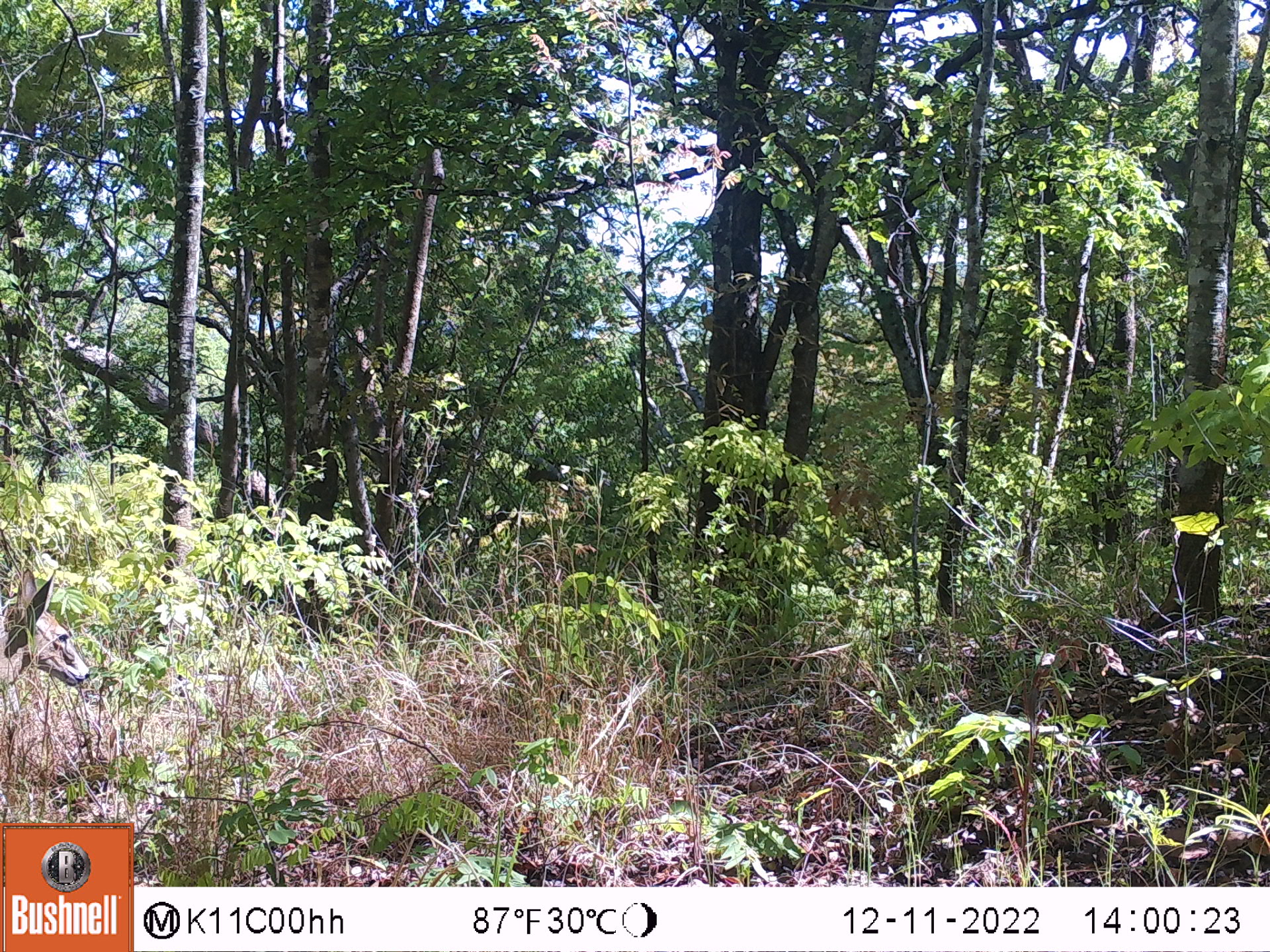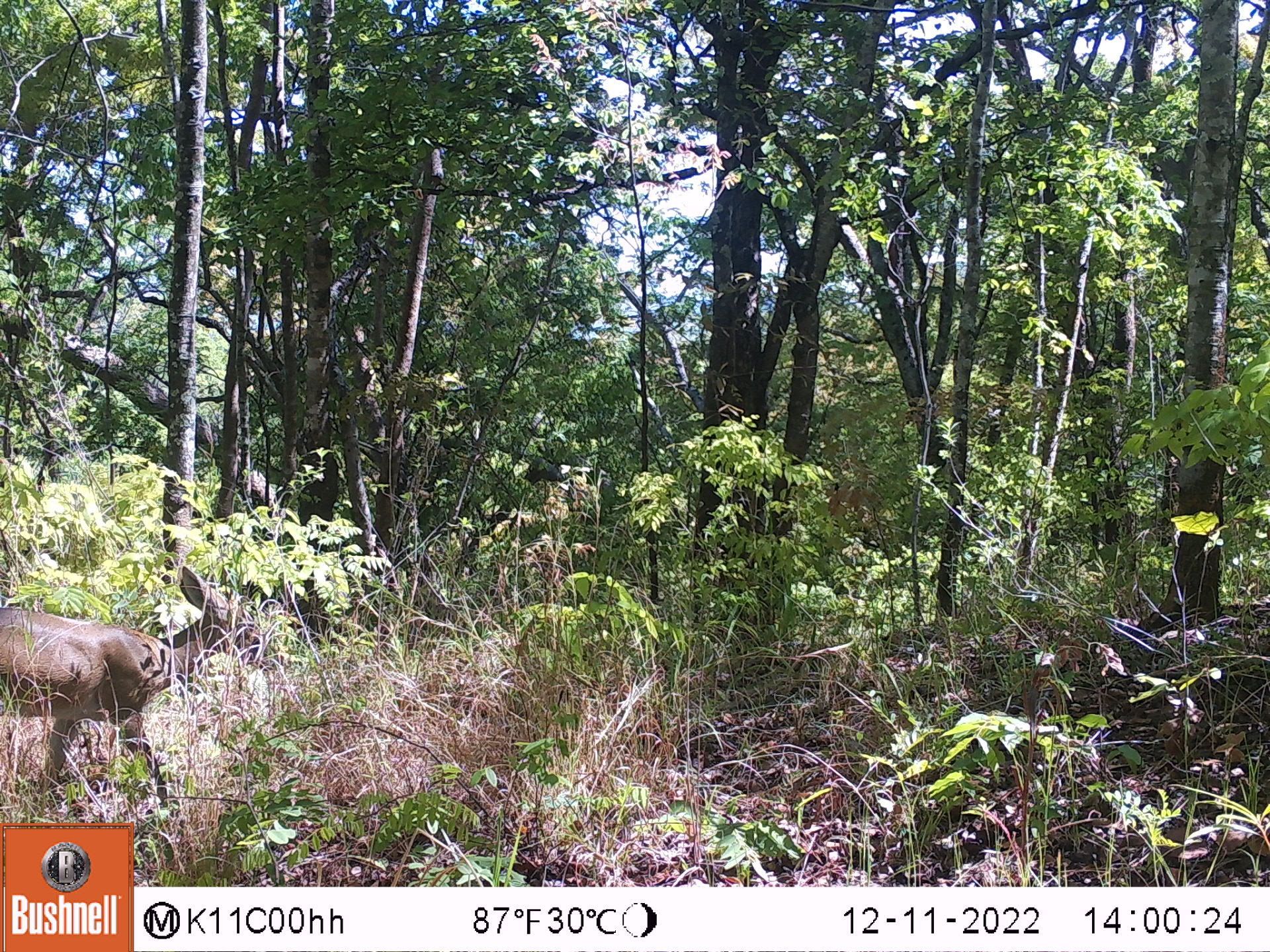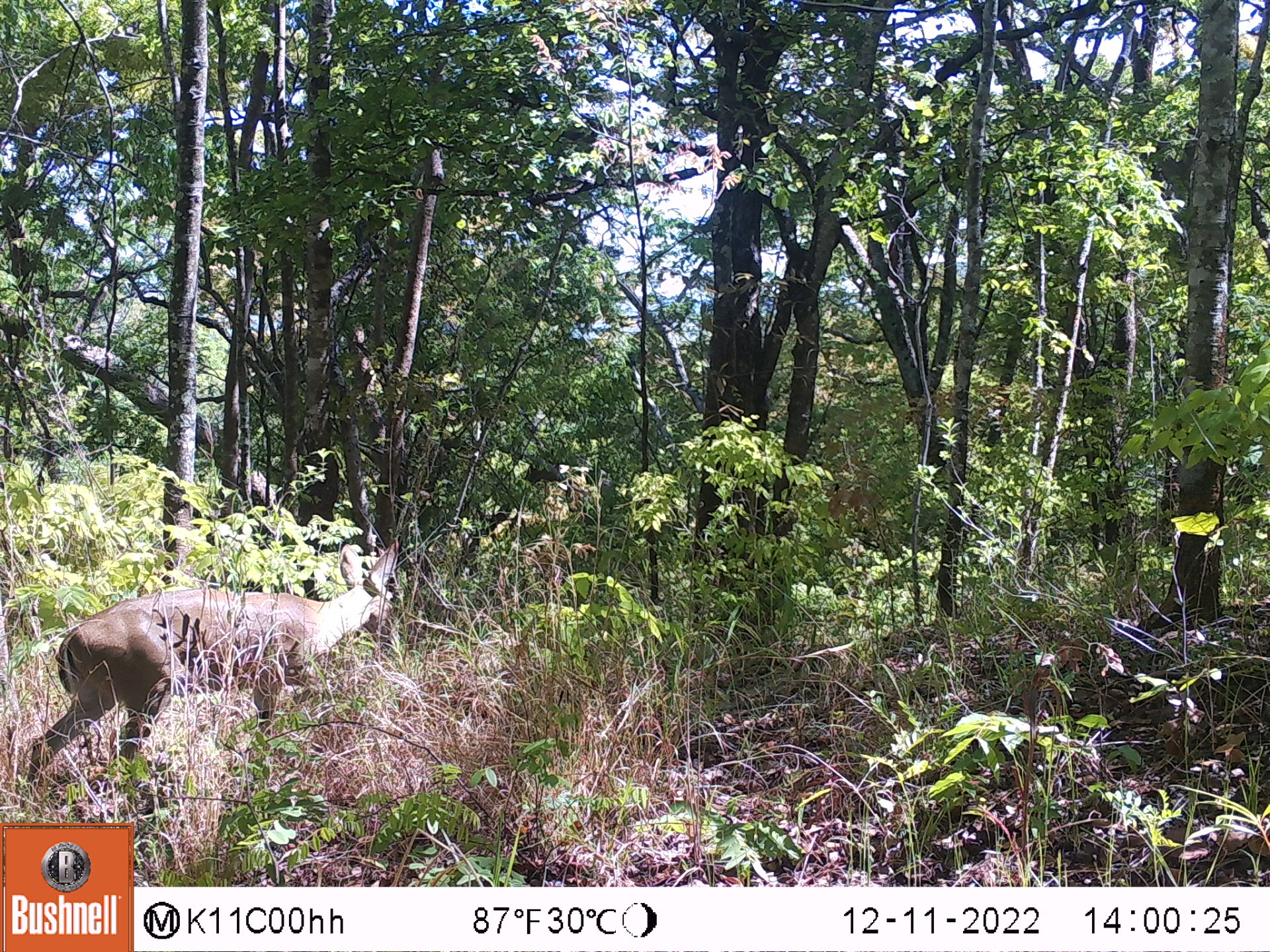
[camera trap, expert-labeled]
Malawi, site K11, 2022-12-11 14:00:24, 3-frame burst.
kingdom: Animalia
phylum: Chordata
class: Mammalia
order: Artiodactyla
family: Bovidae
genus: Sylvicapra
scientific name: Sylvicapra grimmia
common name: common duiker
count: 1